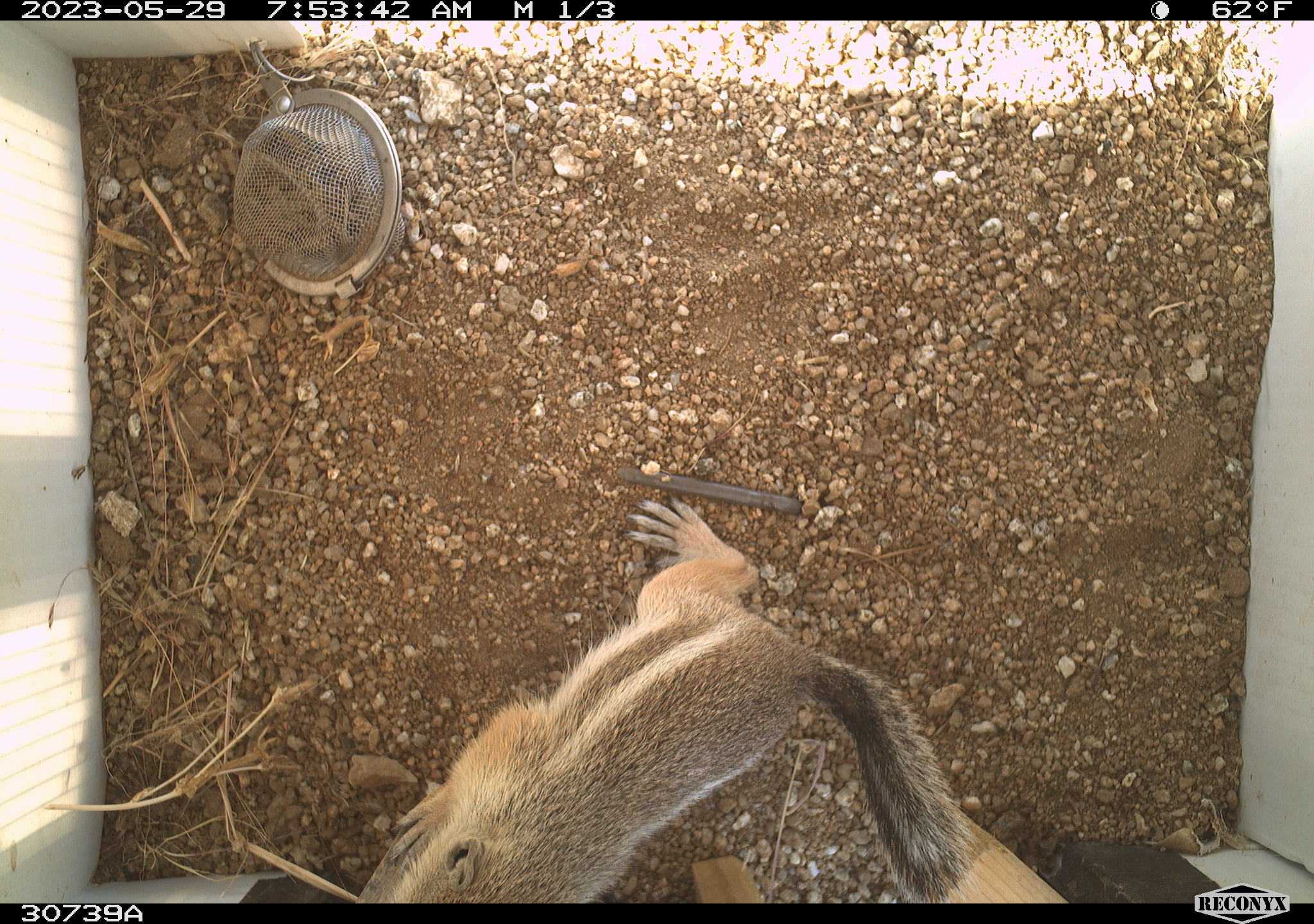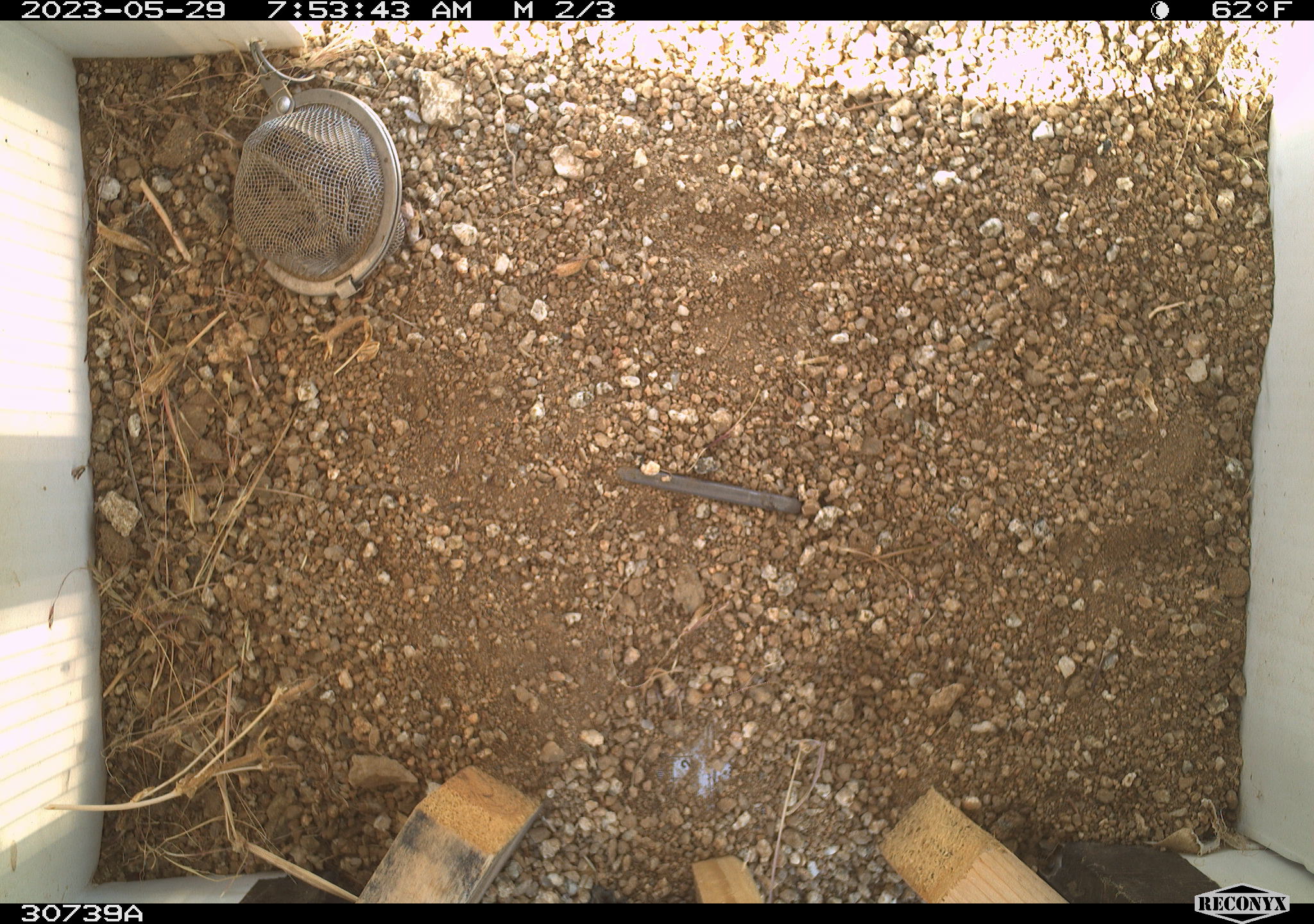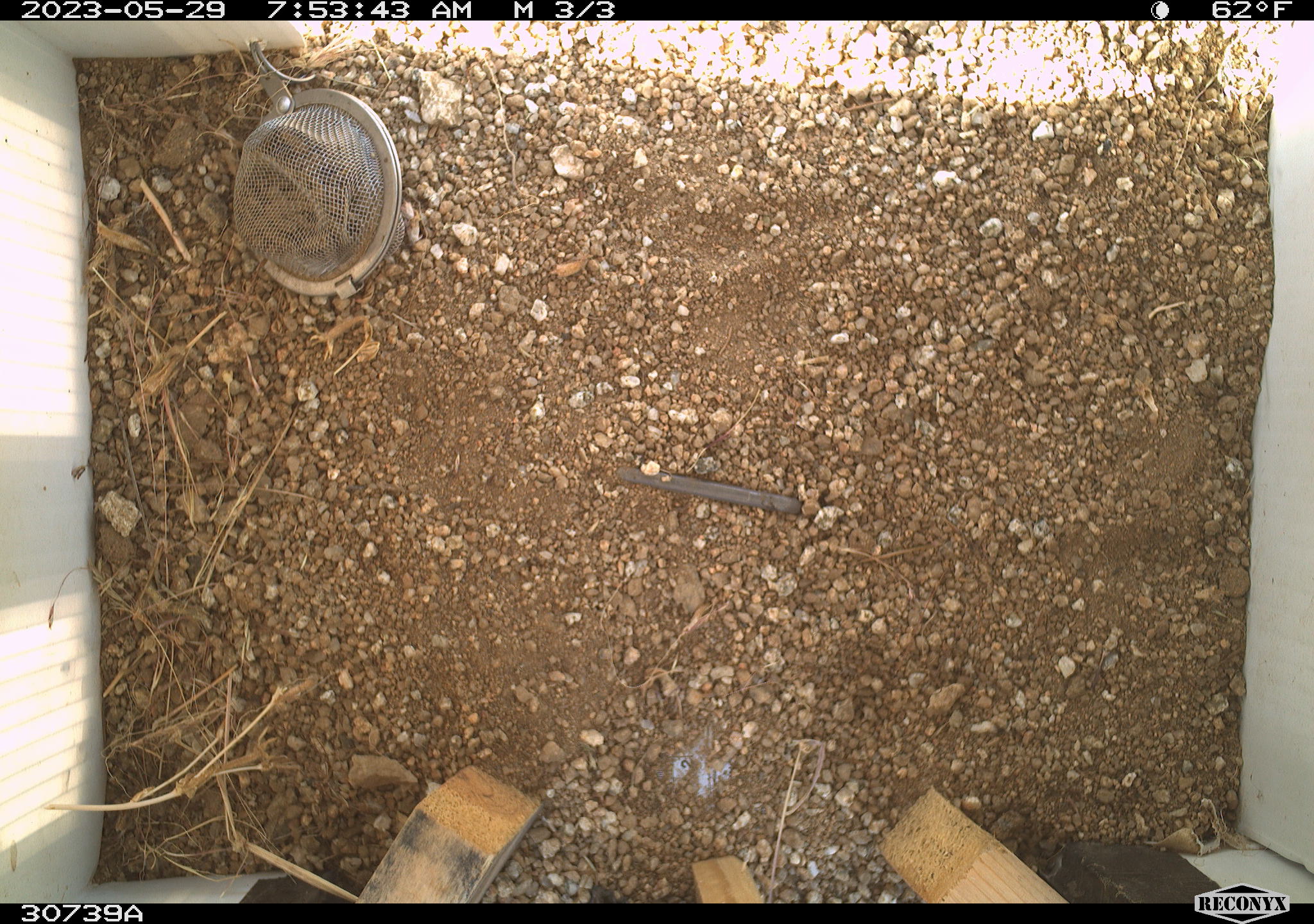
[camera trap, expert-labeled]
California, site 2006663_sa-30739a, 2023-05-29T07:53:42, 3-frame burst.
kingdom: Animalia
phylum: Chordata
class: Mammalia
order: Rodentia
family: Sciuridae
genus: Ammospermophilus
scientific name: Ammospermophilus leucurus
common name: white-tailed antelope squirrel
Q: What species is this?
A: White-tailed antelope squirrel (Ammospermophilus leucurus).